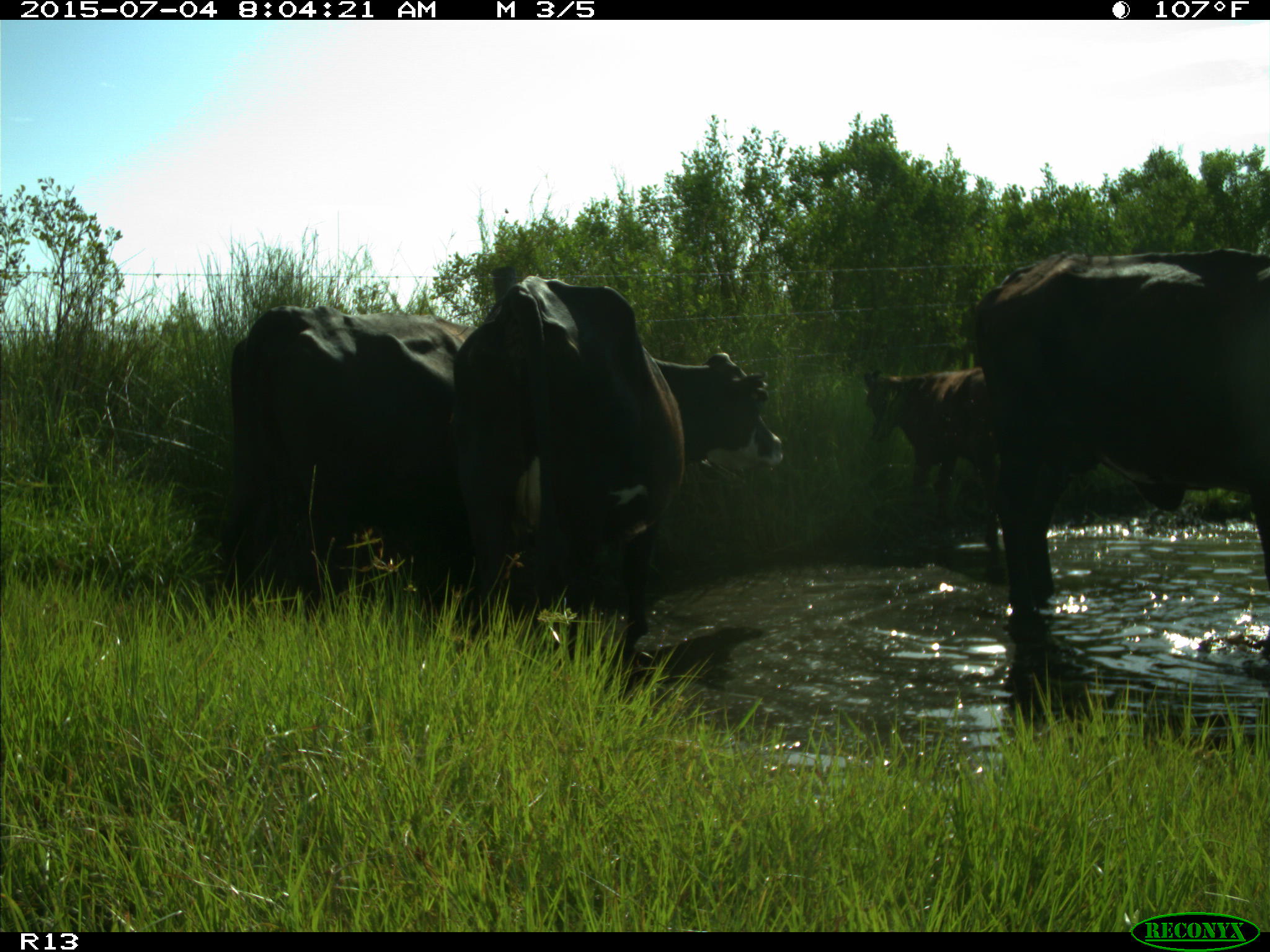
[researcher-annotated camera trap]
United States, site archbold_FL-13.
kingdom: Animalia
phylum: Chordata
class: Mammalia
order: Artiodactyla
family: Bovidae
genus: Bos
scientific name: Bos taurus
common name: domestic cow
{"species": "Bos taurus (domestic cow)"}